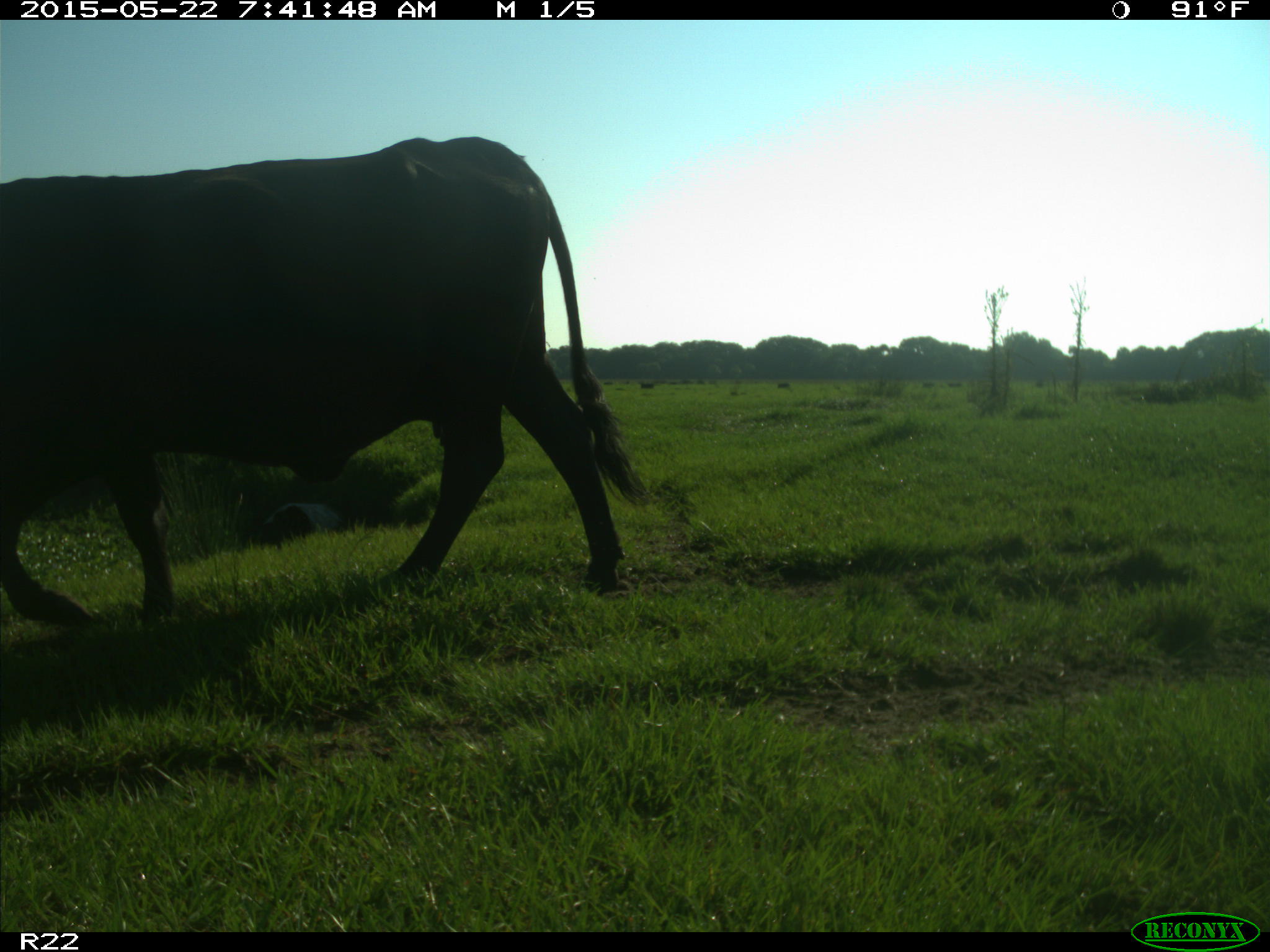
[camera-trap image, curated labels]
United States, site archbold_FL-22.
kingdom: Animalia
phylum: Chordata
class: Mammalia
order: Artiodactyla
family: Bovidae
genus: Bos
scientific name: Bos taurus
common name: domestic cow